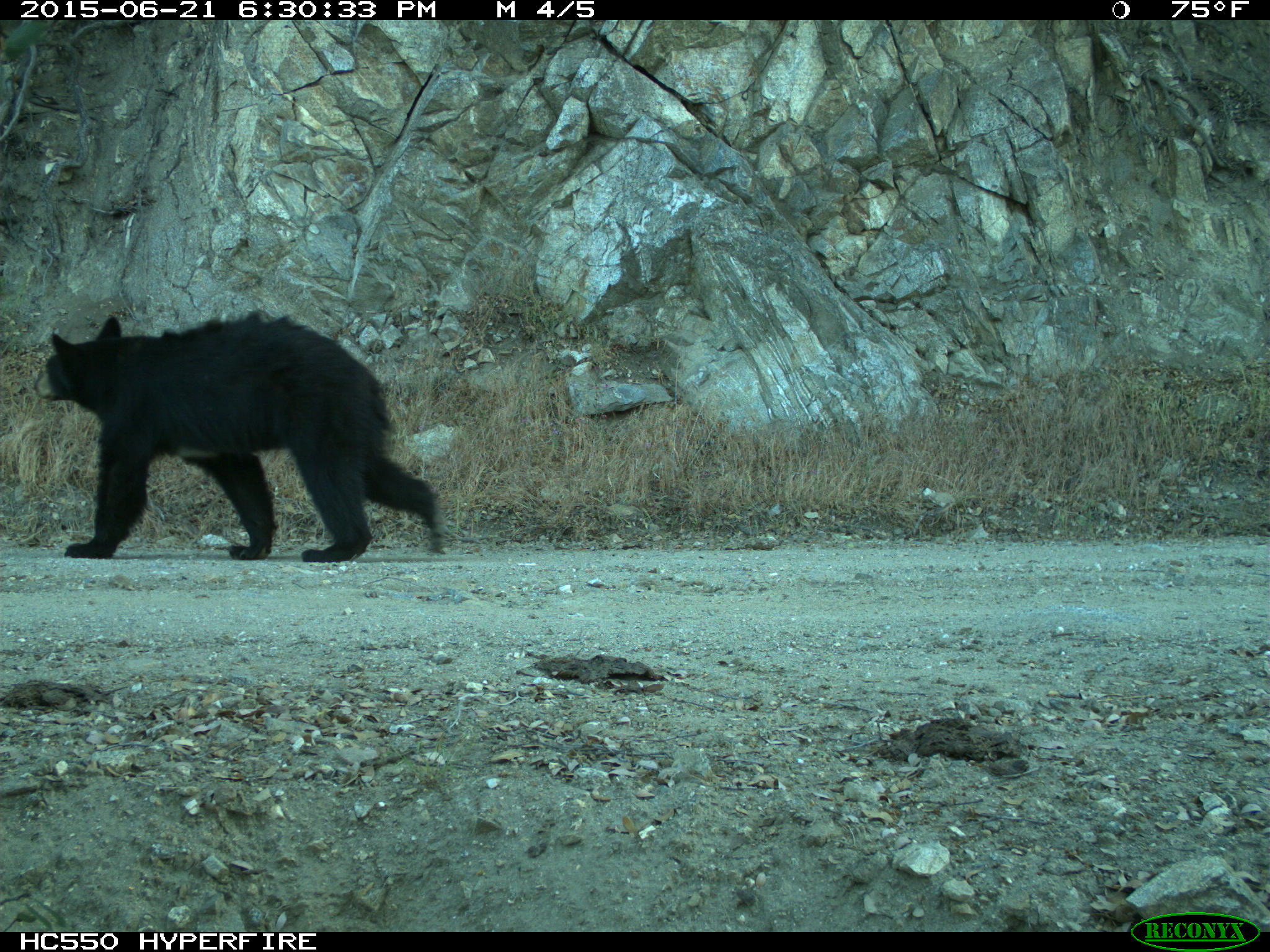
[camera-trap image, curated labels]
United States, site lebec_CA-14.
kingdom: Animalia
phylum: Chordata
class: Mammalia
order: Carnivora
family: Ursidae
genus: Ursus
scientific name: Ursus americanus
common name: american black bear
Ursus americanus (american black bear).